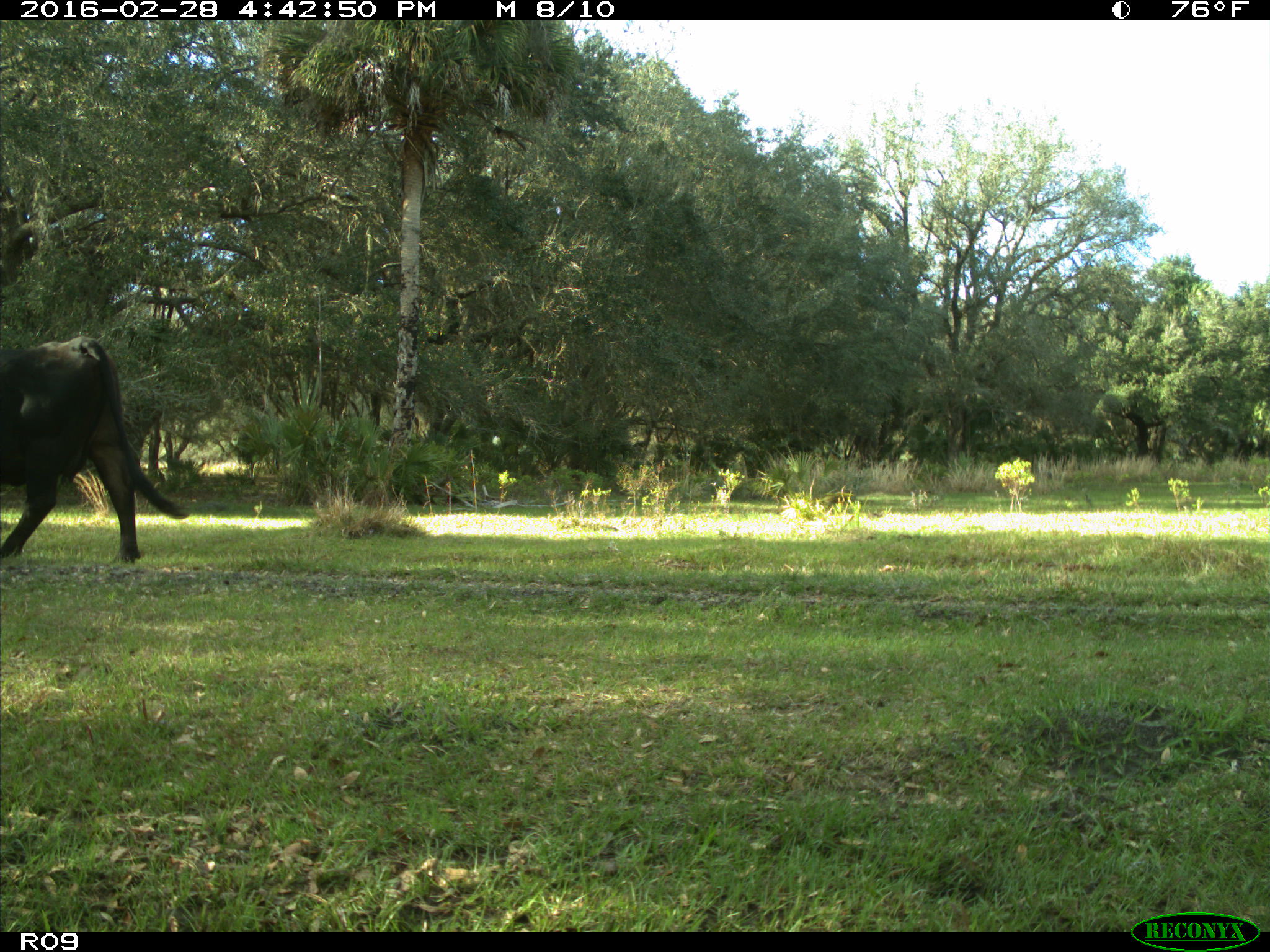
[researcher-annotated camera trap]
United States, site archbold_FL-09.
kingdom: Animalia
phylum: Chordata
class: Mammalia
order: Artiodactyla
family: Bovidae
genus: Bos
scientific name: Bos taurus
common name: domestic cow